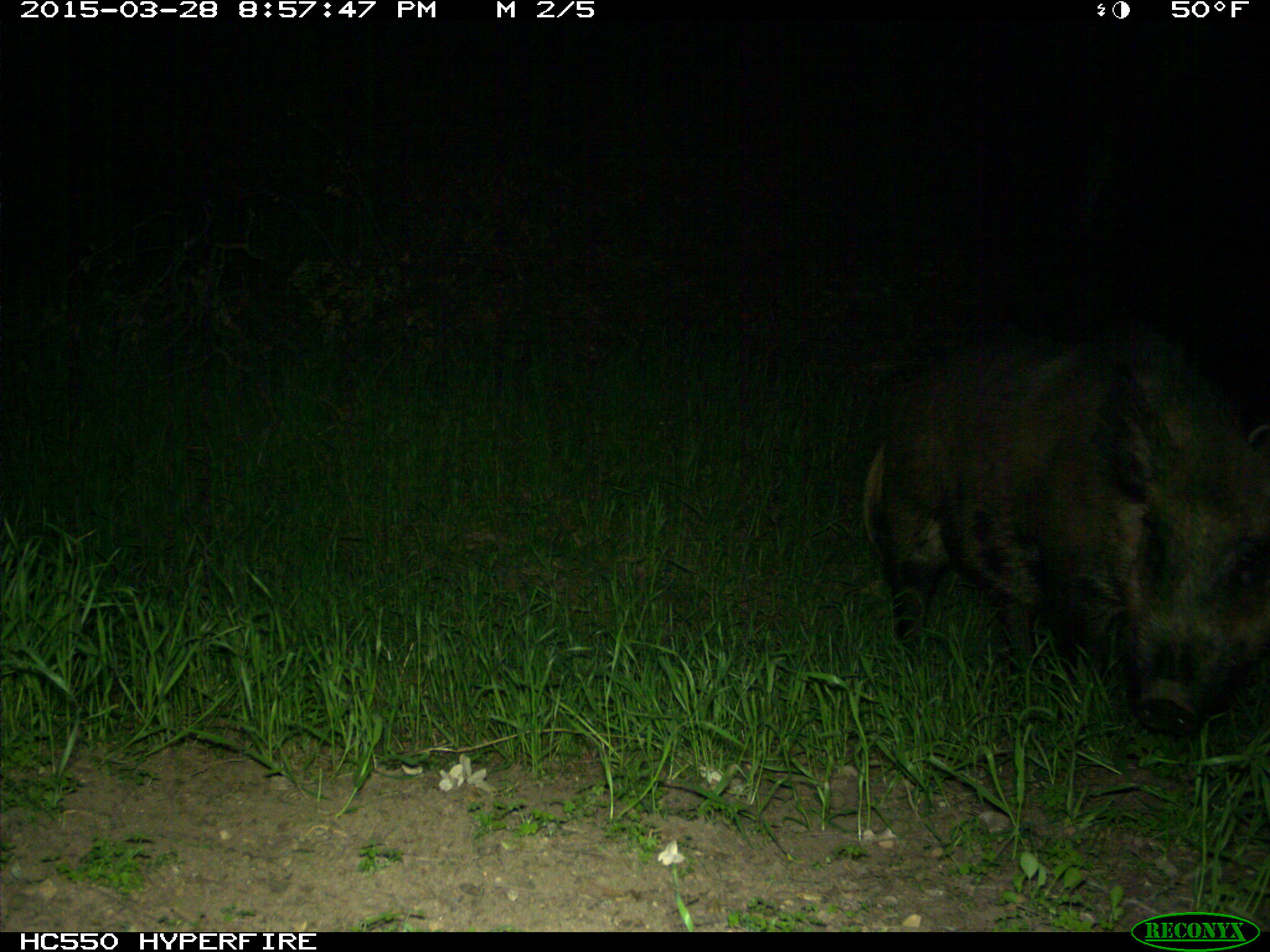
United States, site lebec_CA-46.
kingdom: Animalia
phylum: Chordata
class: Mammalia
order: Artiodactyla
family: Suidae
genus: Sus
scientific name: Sus scrofa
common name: wild boar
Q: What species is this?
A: Sus scrofa (wild boar).